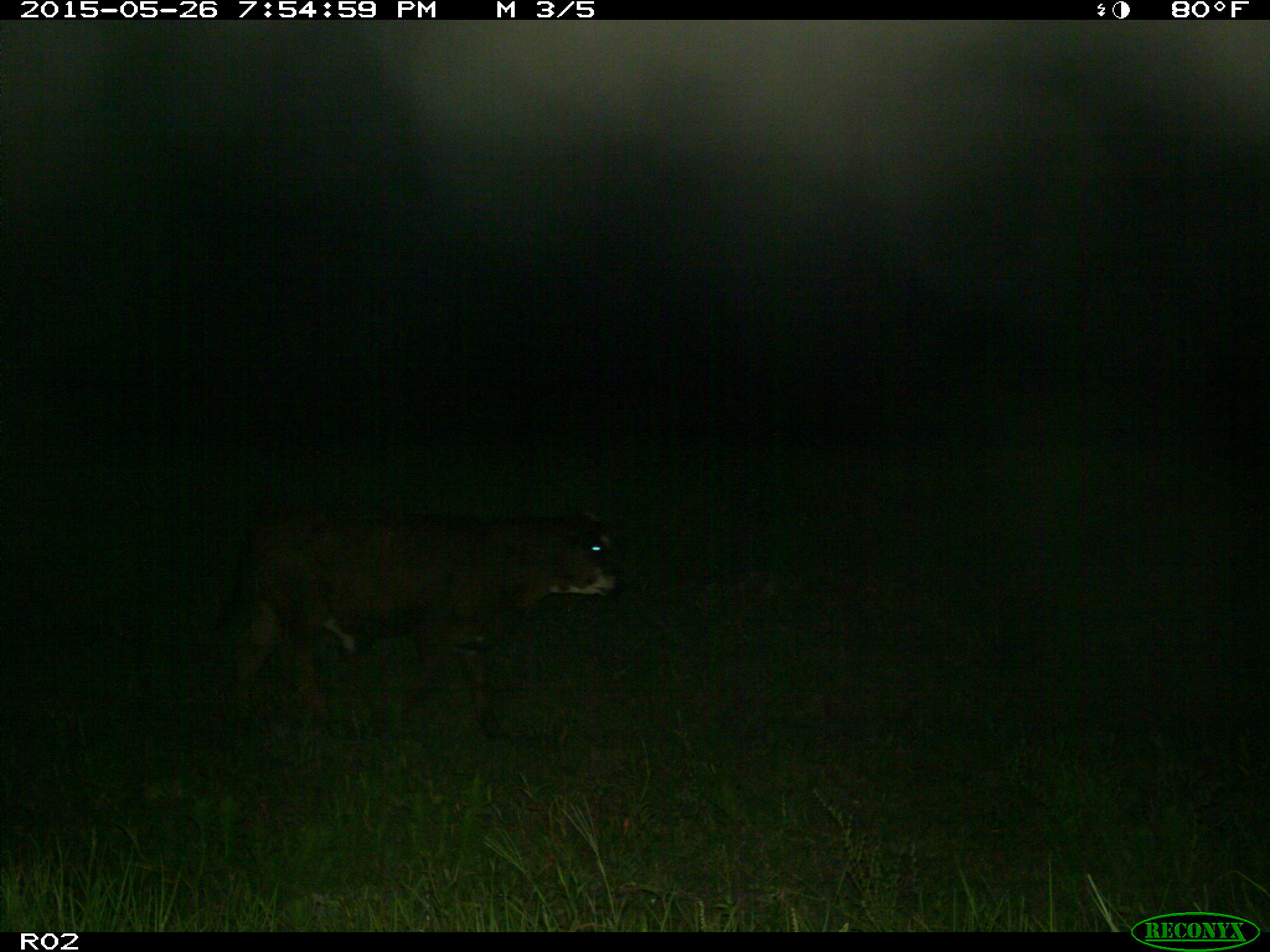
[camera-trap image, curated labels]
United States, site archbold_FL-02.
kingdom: Animalia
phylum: Chordata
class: Mammalia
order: Artiodactyla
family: Bovidae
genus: Bos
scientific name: Bos taurus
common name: domestic cow